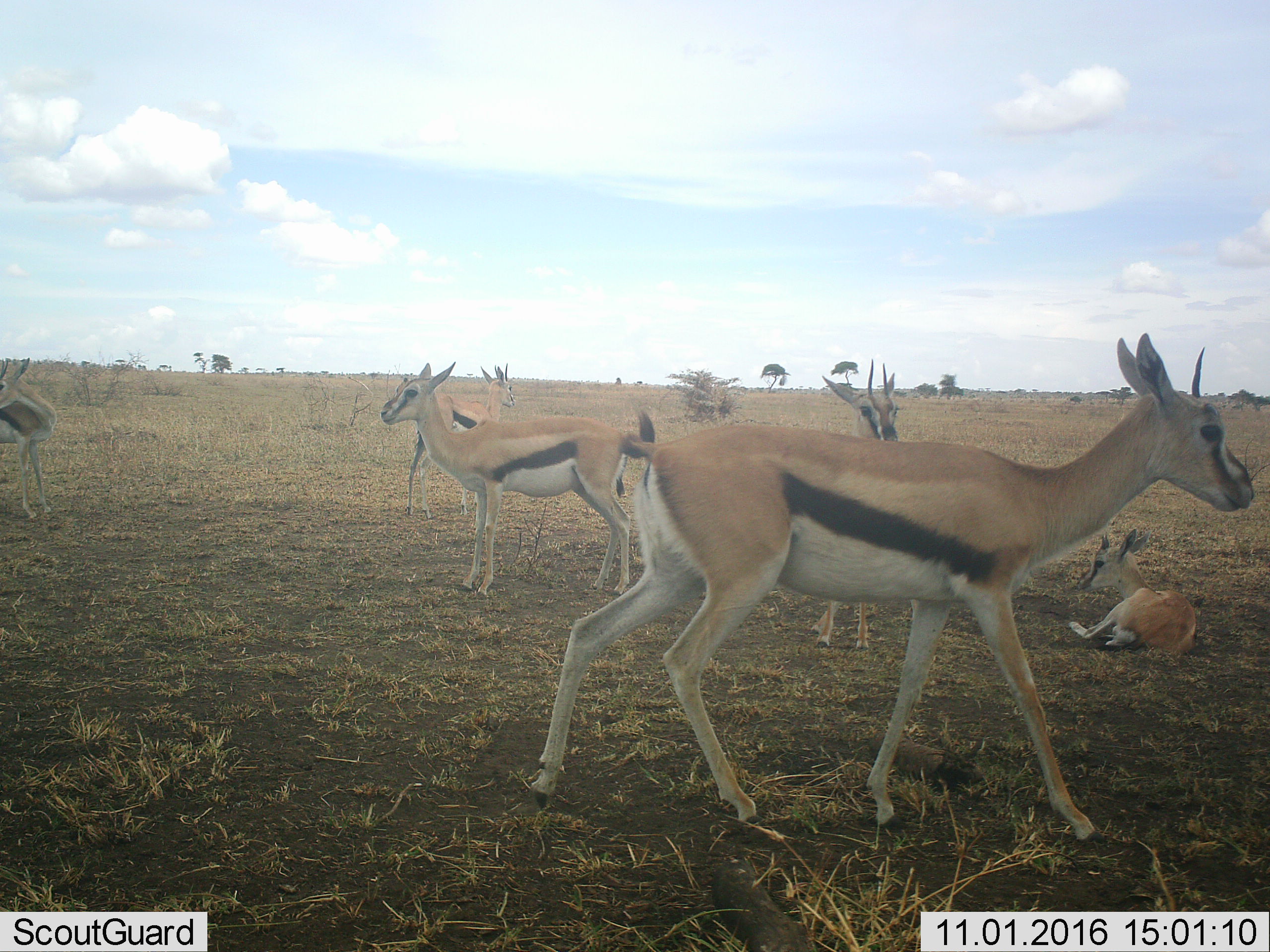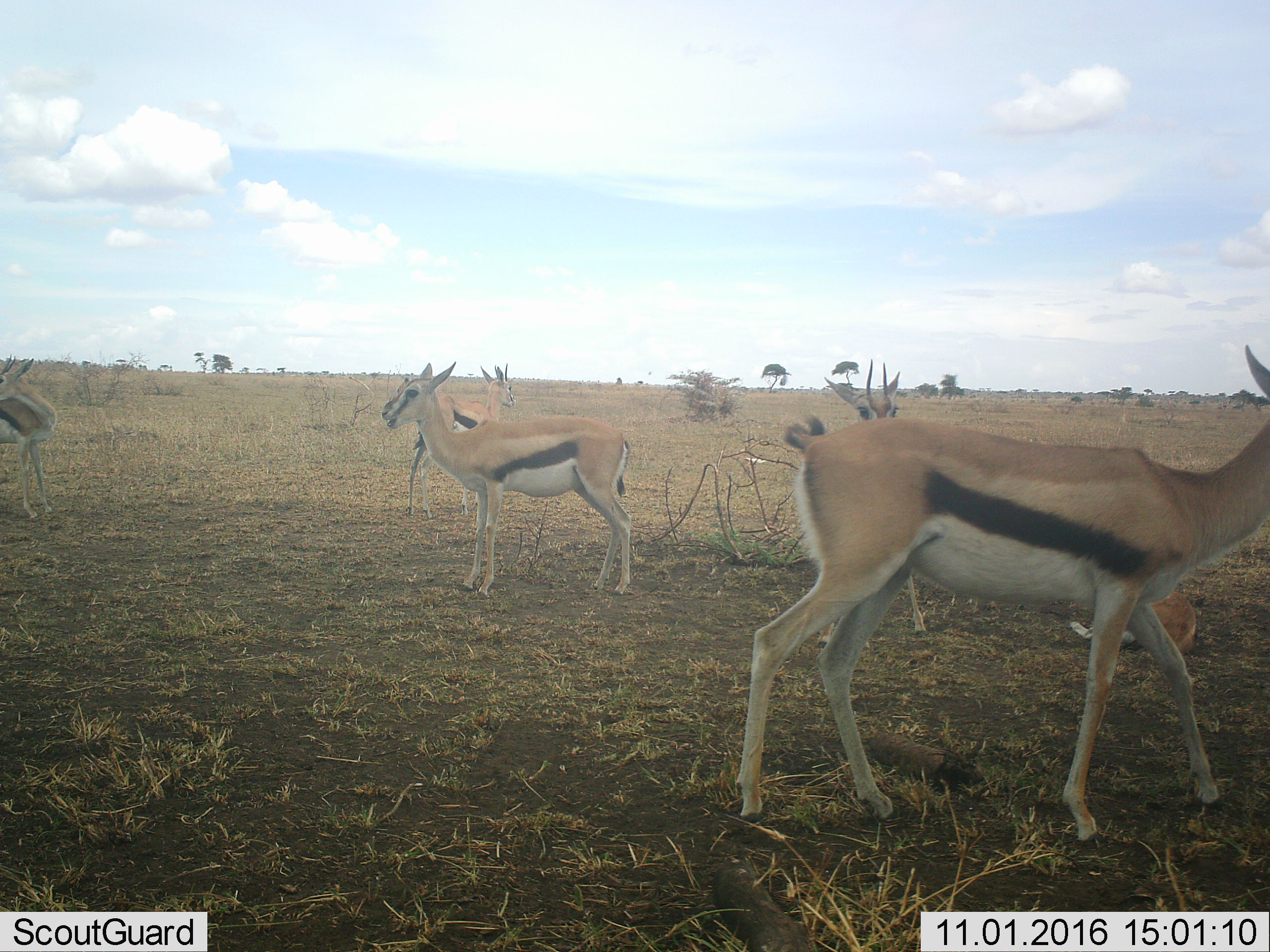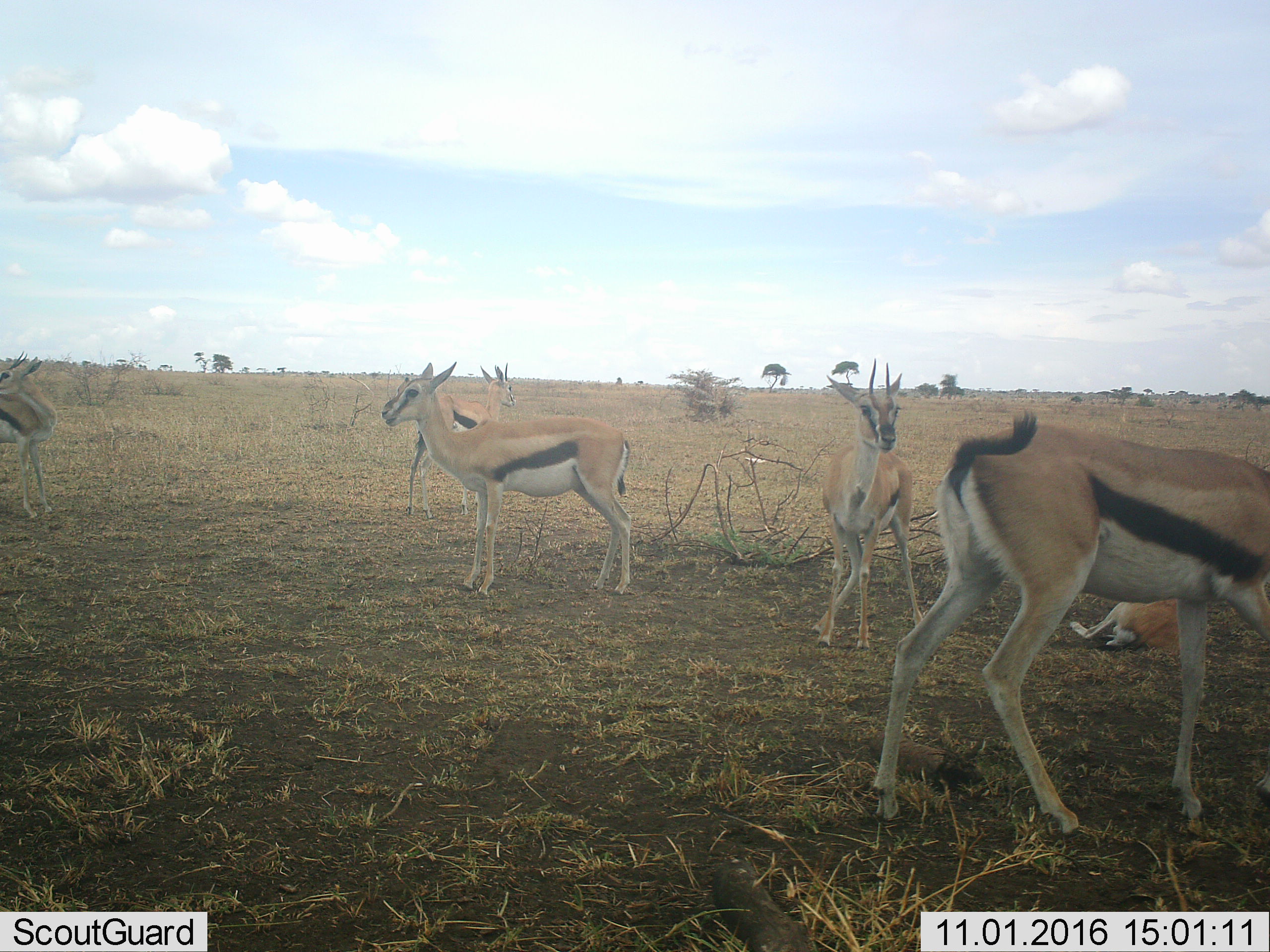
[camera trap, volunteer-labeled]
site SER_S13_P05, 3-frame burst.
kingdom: Animalia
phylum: Chordata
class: Mammalia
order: Artiodactyla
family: Bovidae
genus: Eudorcas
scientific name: Eudorcas thomsonii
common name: thomson's gazelle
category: gazellethomsons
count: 6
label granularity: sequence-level